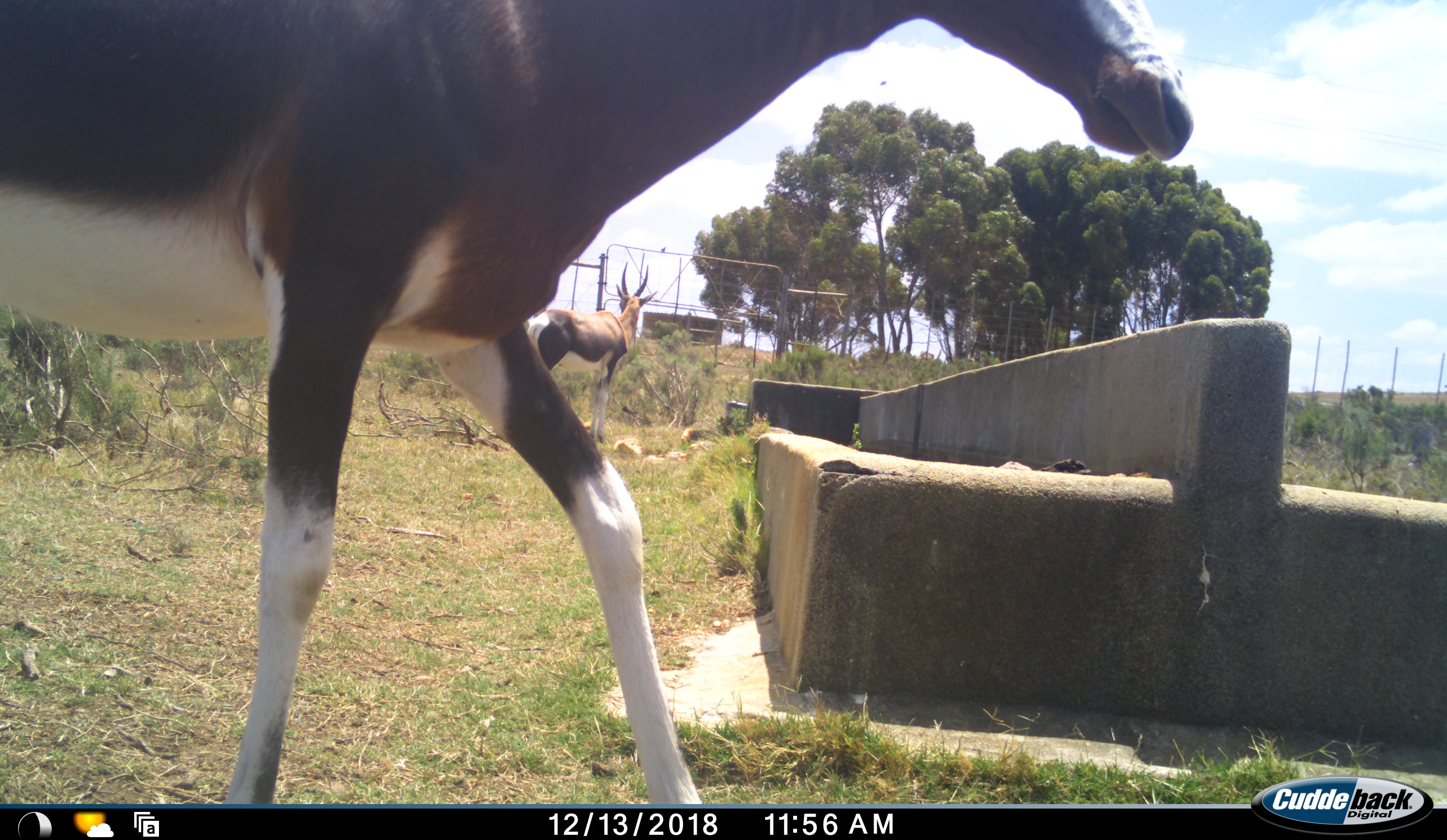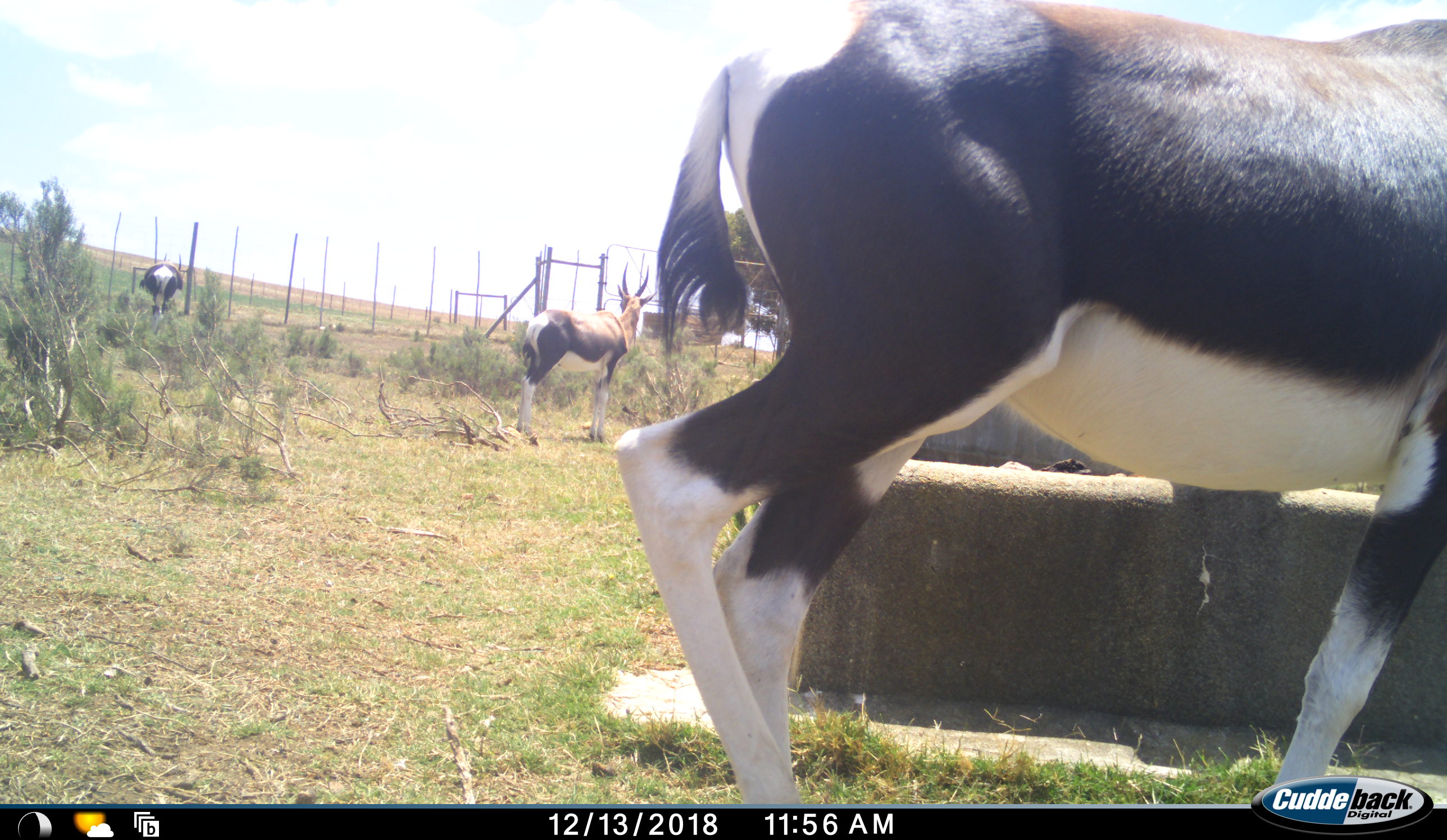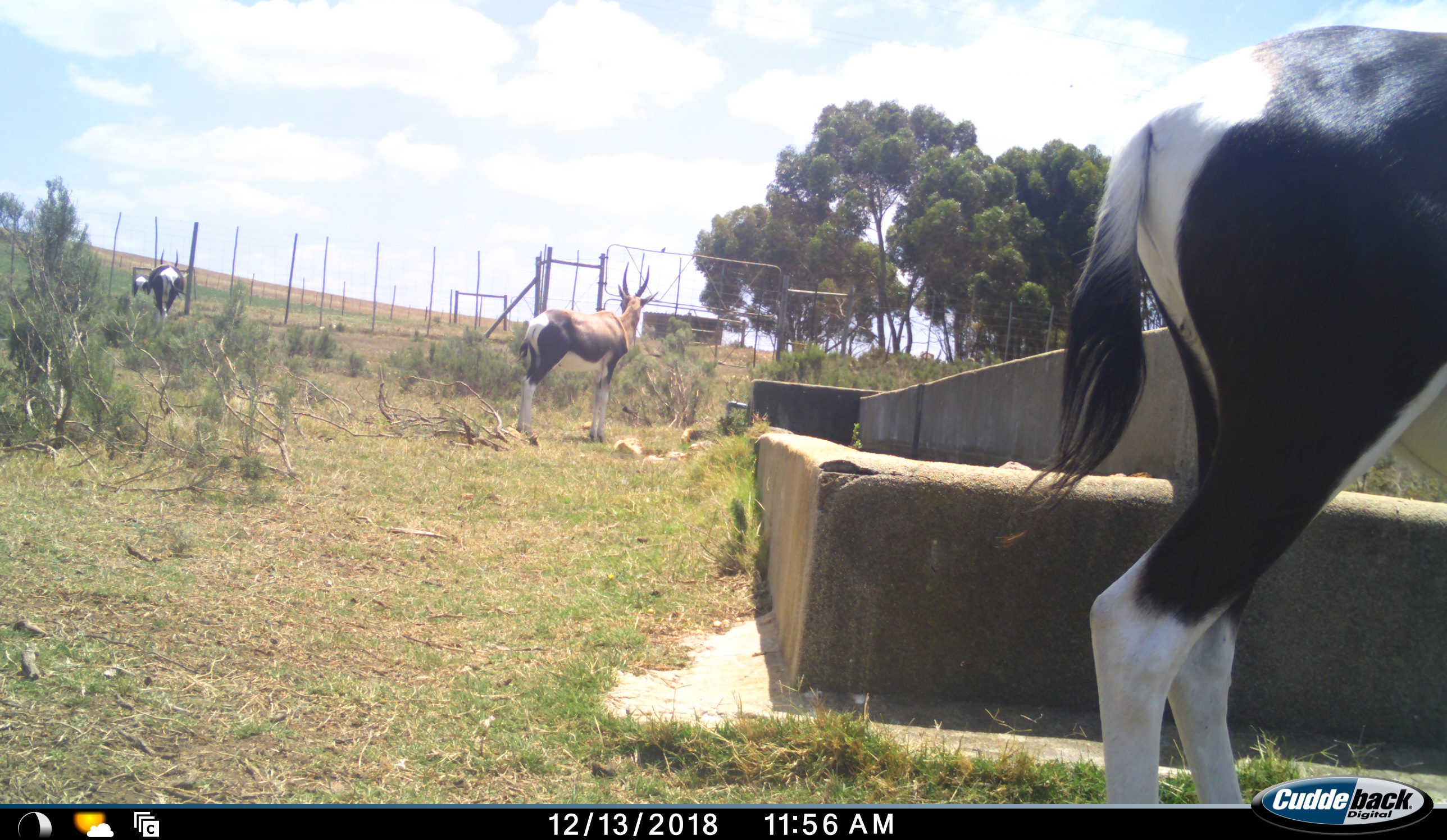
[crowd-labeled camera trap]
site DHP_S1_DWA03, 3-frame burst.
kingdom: Animalia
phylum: Chordata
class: Mammalia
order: Artiodactyla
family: Bovidae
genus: Damaliscus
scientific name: Damaliscus pygargus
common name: bontebok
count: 4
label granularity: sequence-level